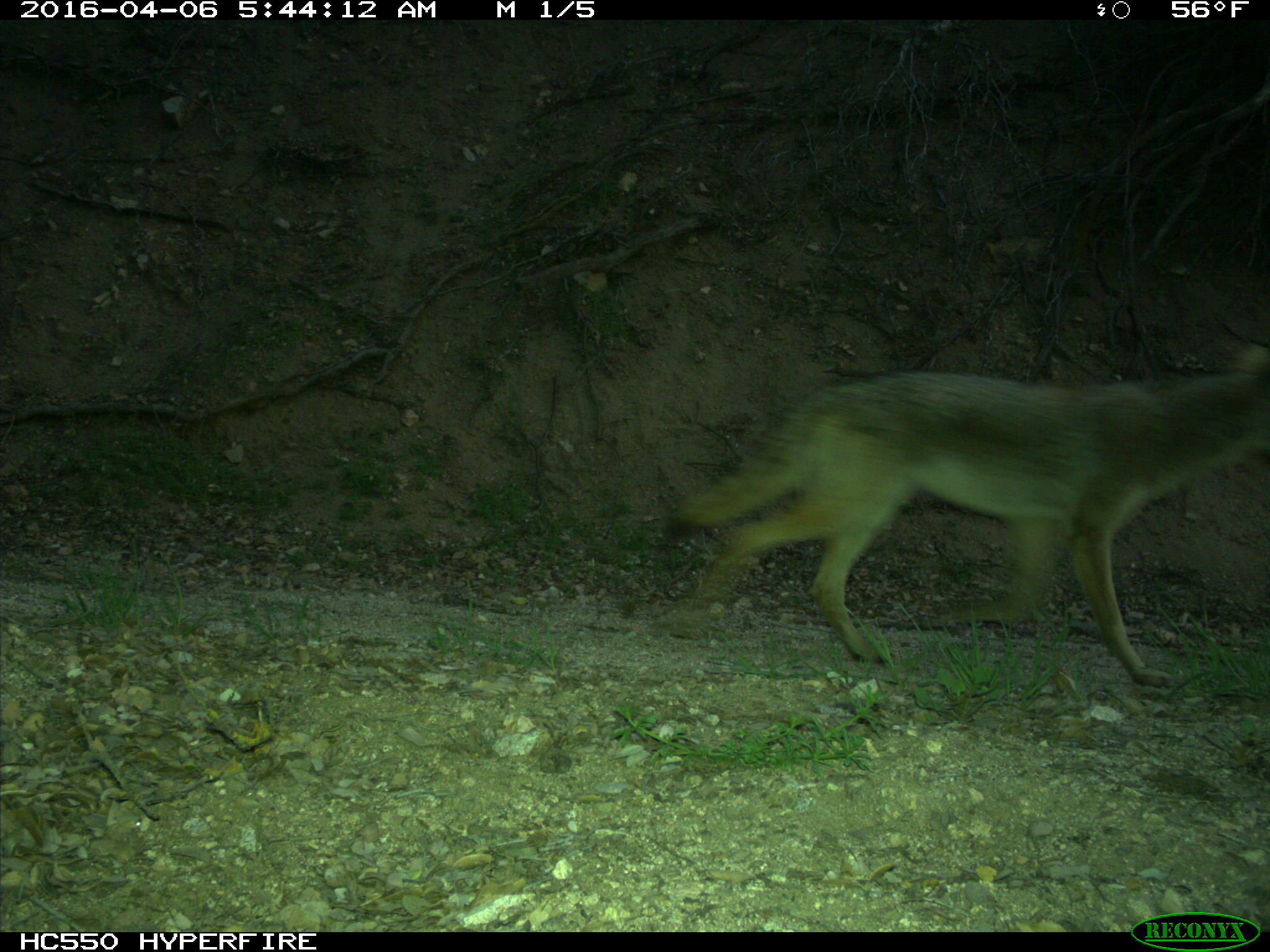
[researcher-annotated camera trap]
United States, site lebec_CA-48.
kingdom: Animalia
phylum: Chordata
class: Mammalia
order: Carnivora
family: Canidae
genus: Canis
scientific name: Canis latrans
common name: coyote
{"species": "Canis latrans (coyote)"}